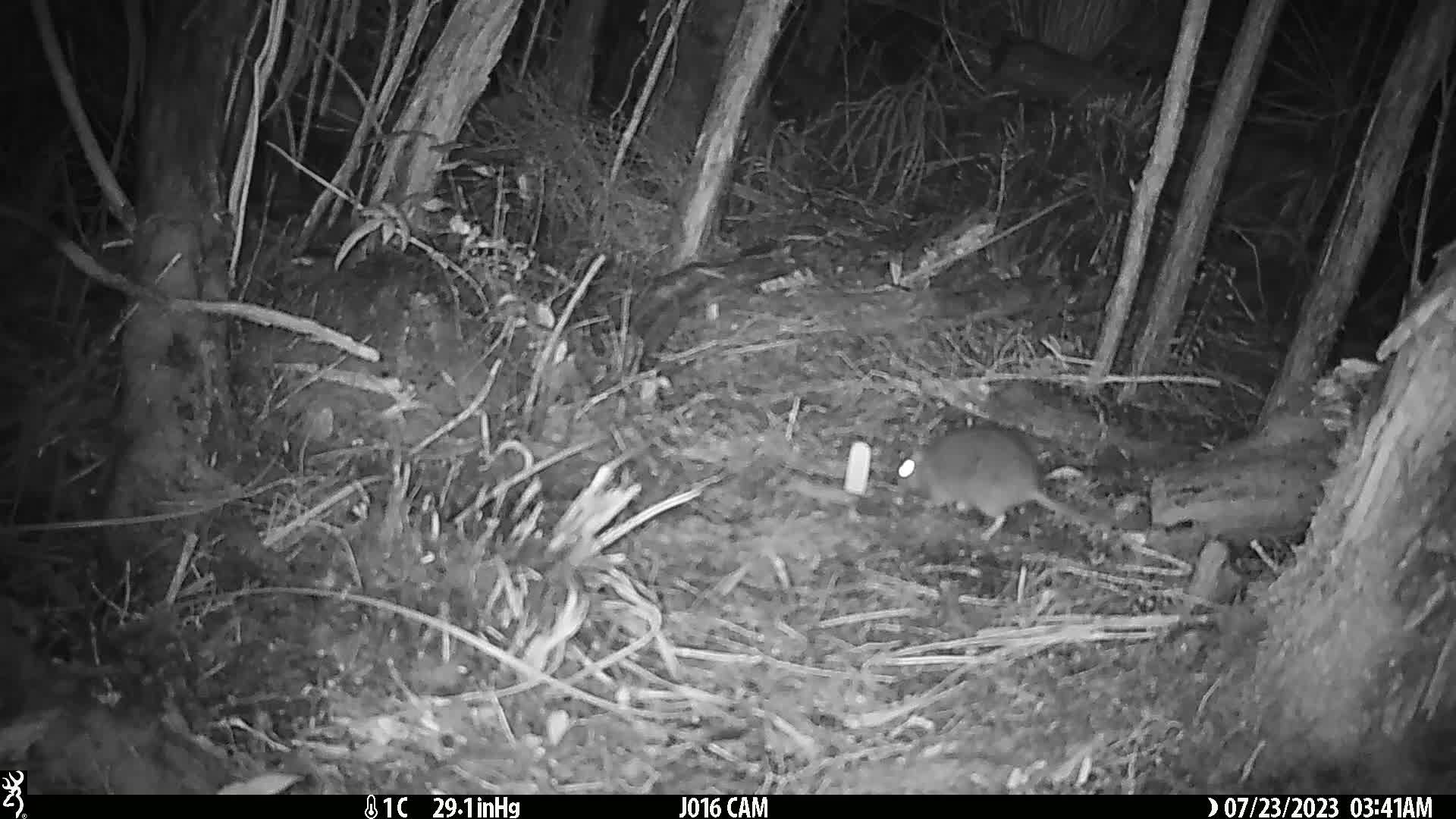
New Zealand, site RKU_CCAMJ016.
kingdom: Animalia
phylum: Chordata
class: Mammalia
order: Rodentia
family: Muridae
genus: Rattus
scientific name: Rattus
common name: rat